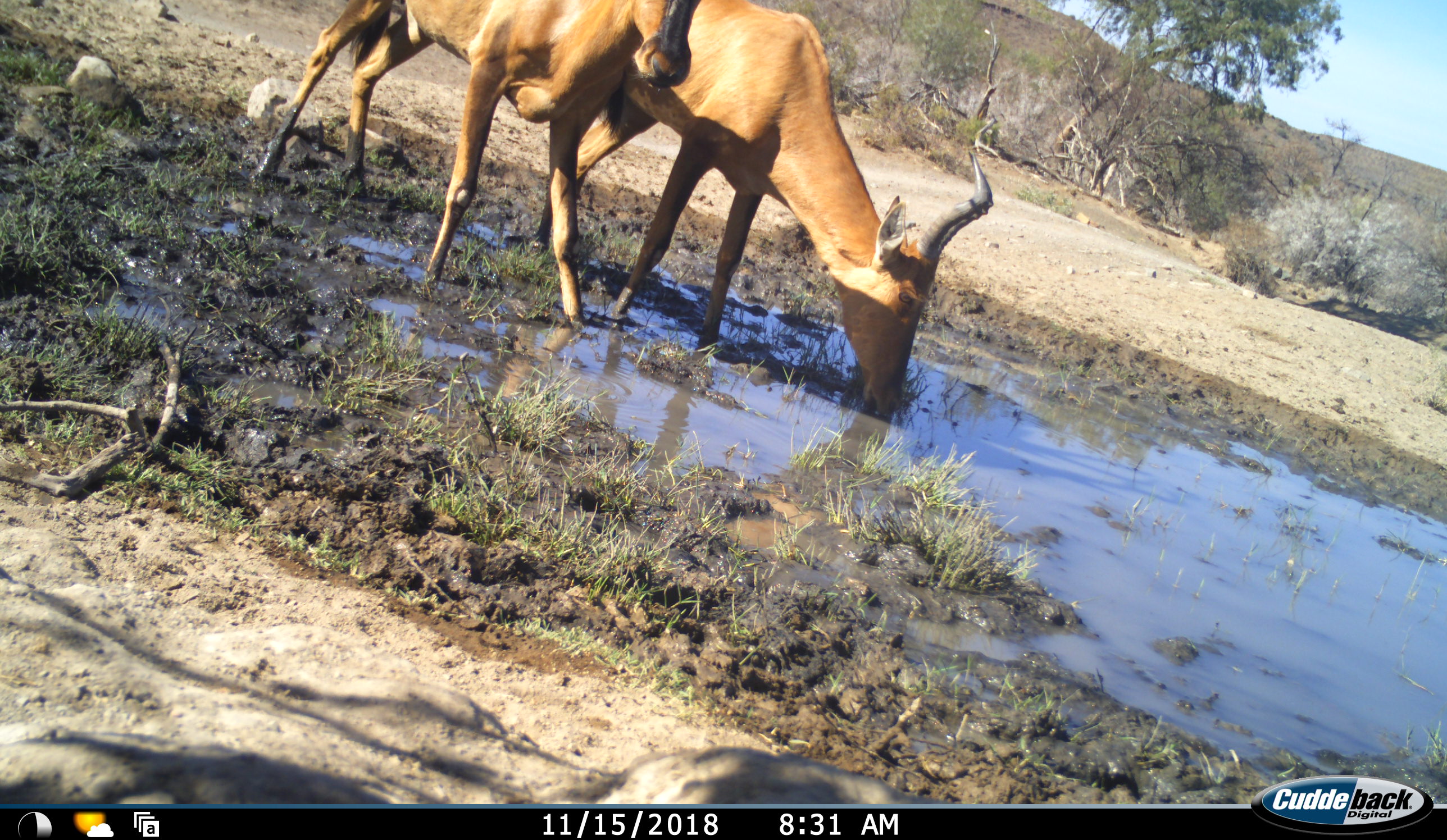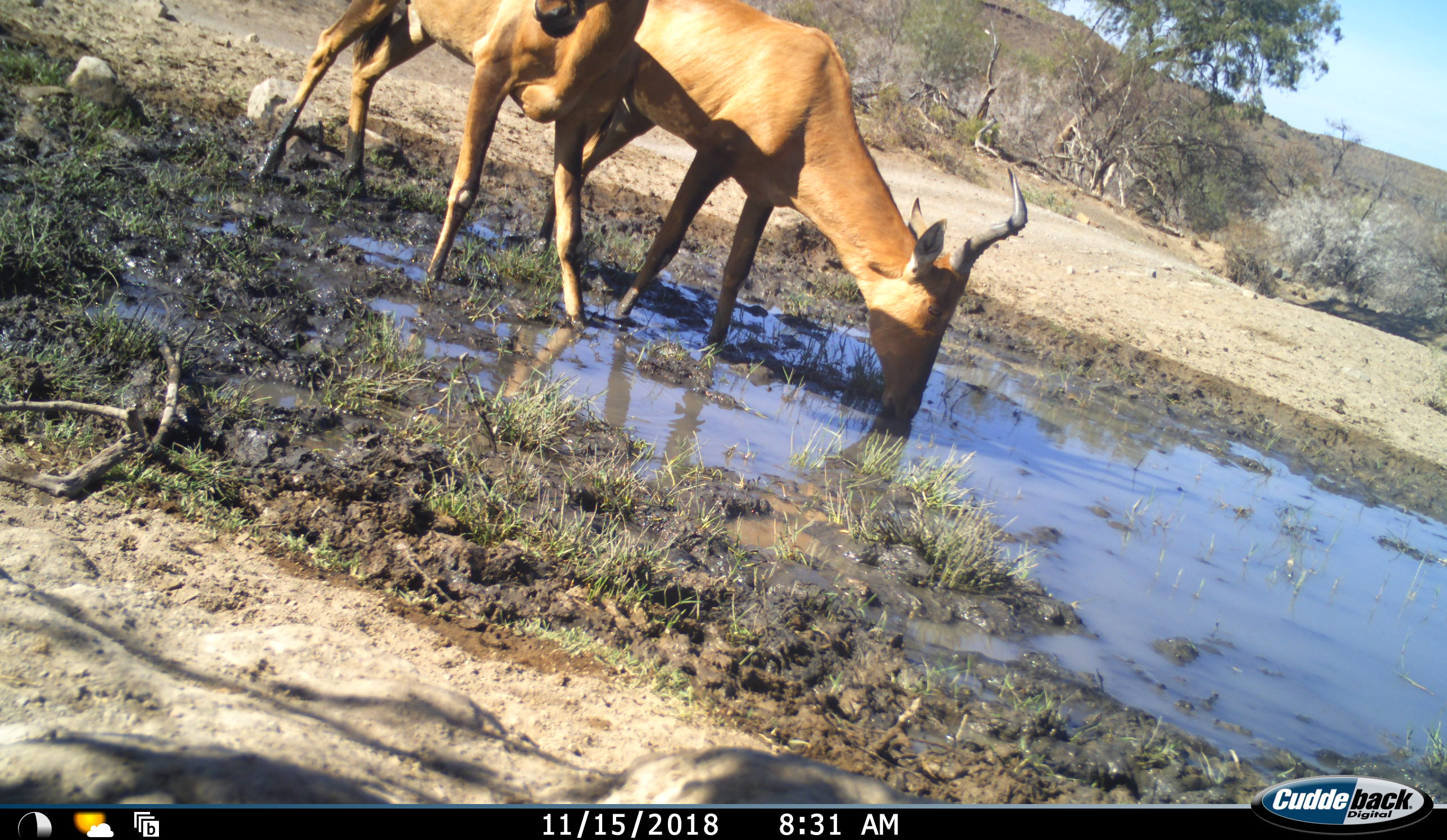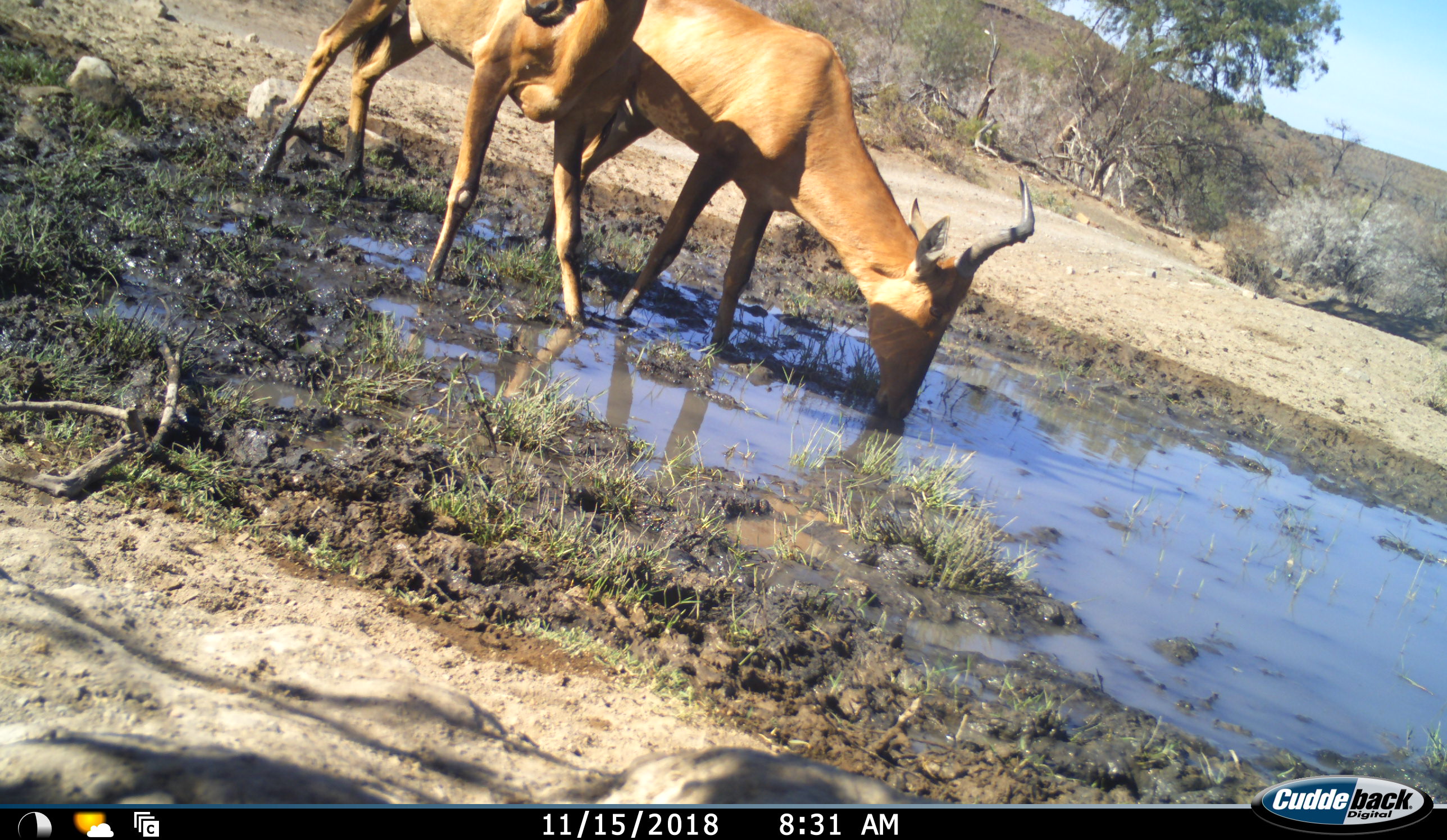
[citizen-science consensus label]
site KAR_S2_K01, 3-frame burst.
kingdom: Animalia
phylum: Chordata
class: Mammalia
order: Artiodactyla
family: Bovidae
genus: Alcelaphus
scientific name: Alcelaphus buselaphus caama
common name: red hartebeest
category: hartebeestred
Hartebeestred (red hartebeest) (Alcelaphus buselaphus caama), count 2. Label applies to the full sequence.